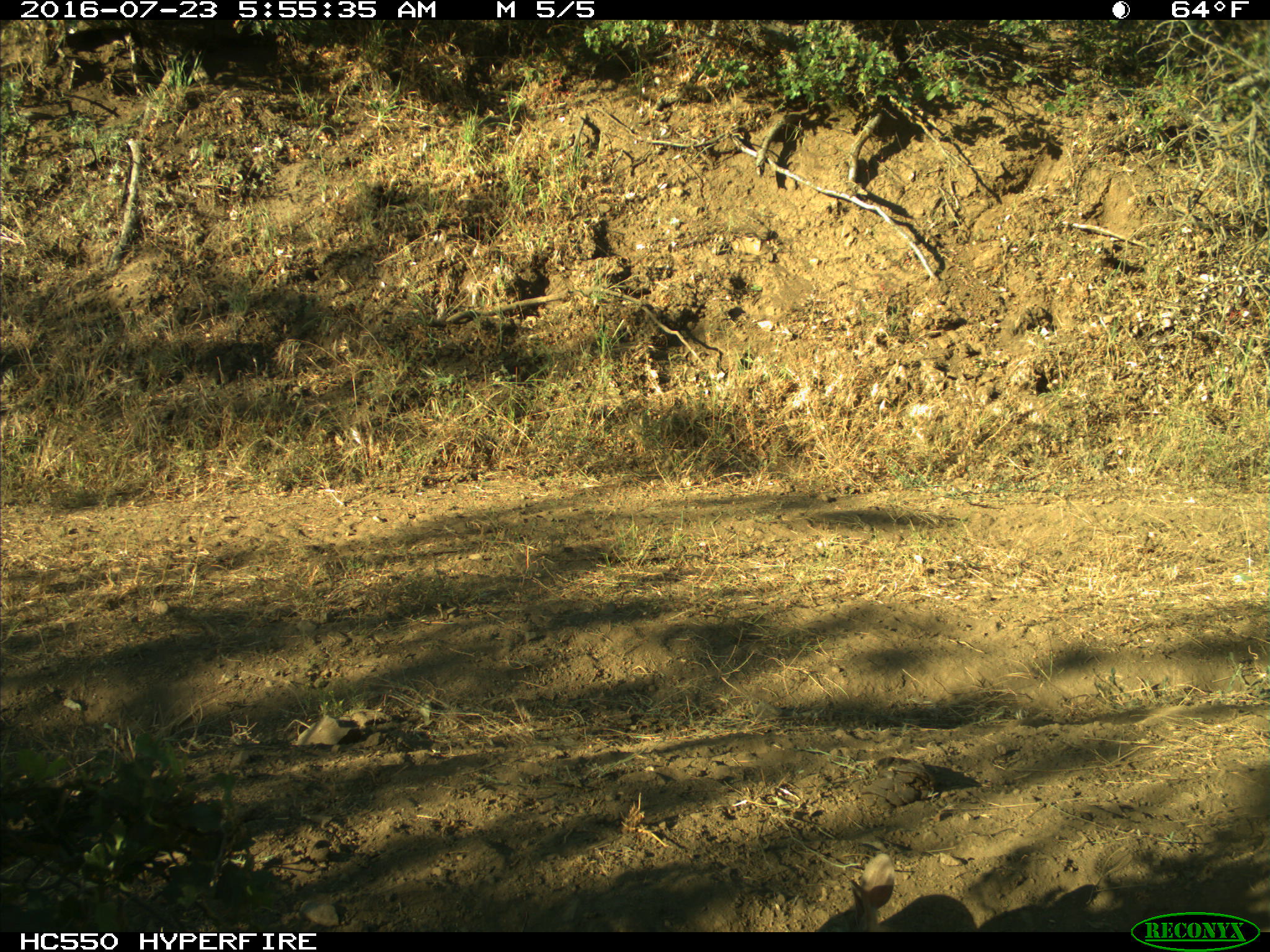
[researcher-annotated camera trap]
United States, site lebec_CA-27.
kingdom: Animalia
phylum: Chordata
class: Mammalia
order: Lagomorpha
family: Leporidae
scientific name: Leporidae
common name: rabbits and hares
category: unidentified rabbit